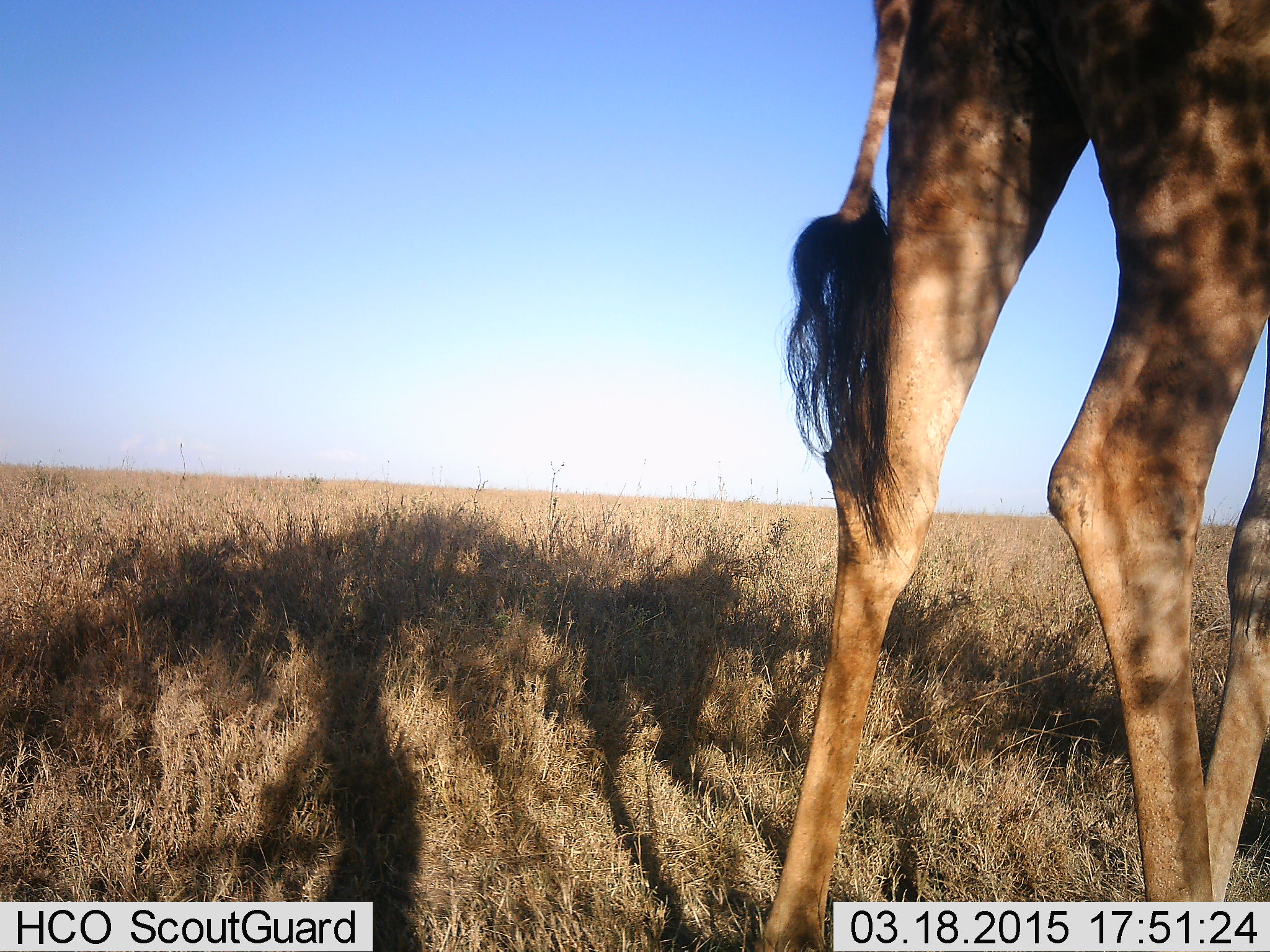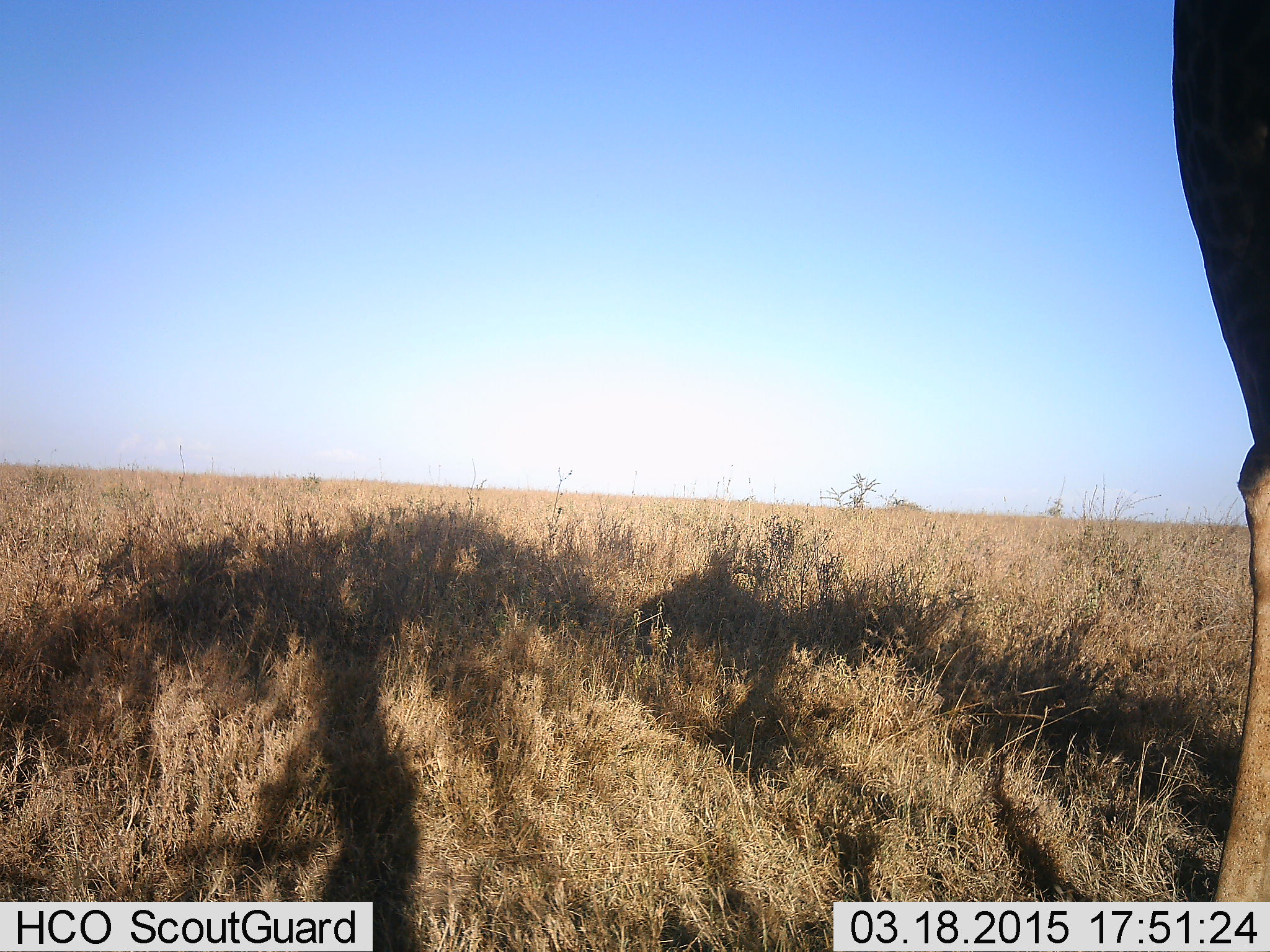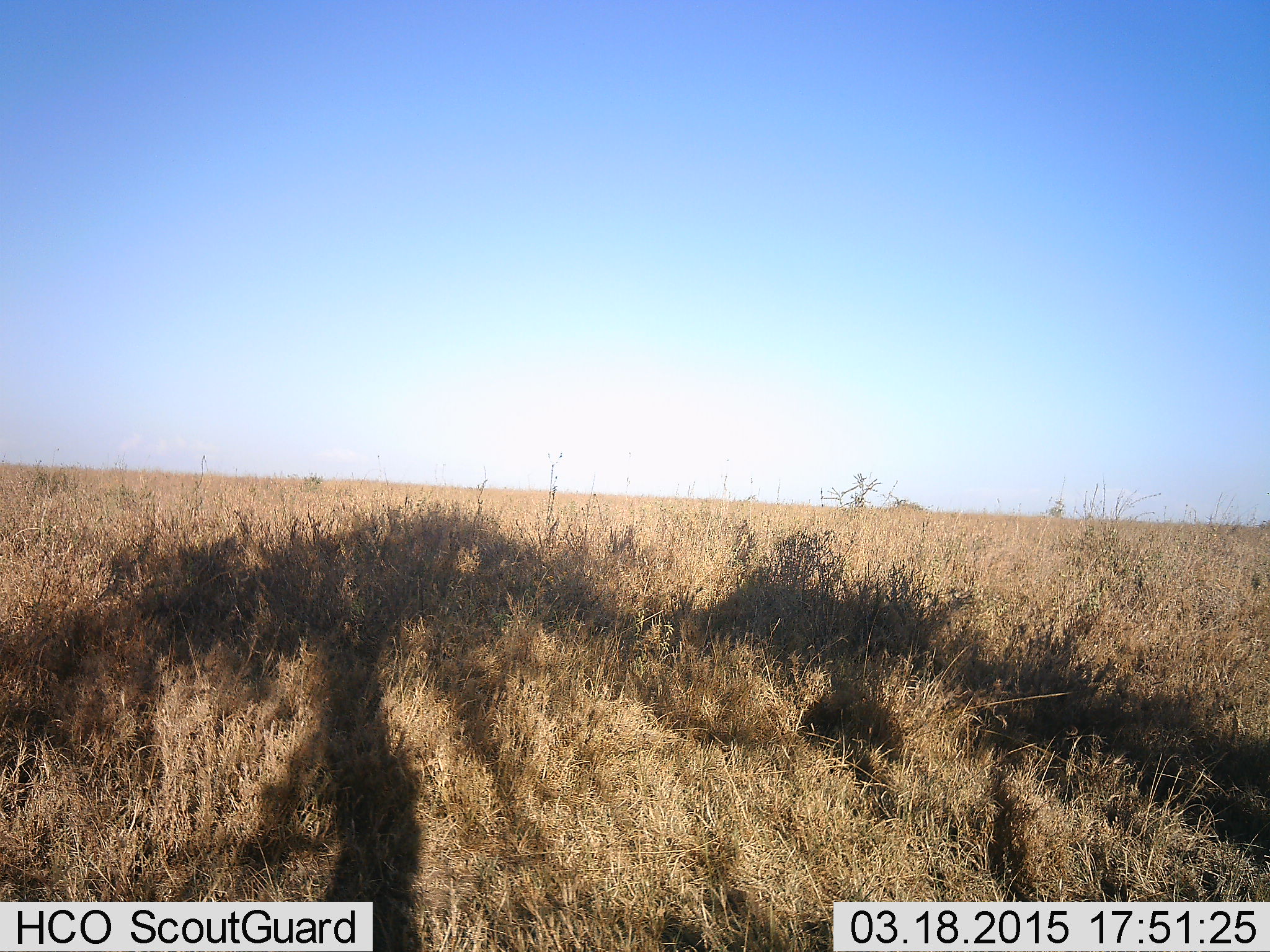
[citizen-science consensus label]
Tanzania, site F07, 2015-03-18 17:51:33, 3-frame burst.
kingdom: Animalia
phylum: Chordata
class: Mammalia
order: Artiodactyla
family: Giraffidae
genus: Giraffa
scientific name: Giraffa camelopardalis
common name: giraffe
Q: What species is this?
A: Giraffe (Giraffa camelopardalis).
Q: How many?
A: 1.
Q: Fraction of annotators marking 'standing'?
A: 30%.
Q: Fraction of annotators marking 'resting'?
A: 0%.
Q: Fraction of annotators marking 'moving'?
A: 80%.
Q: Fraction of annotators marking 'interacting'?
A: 0%.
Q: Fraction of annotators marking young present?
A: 0%.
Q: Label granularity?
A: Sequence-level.